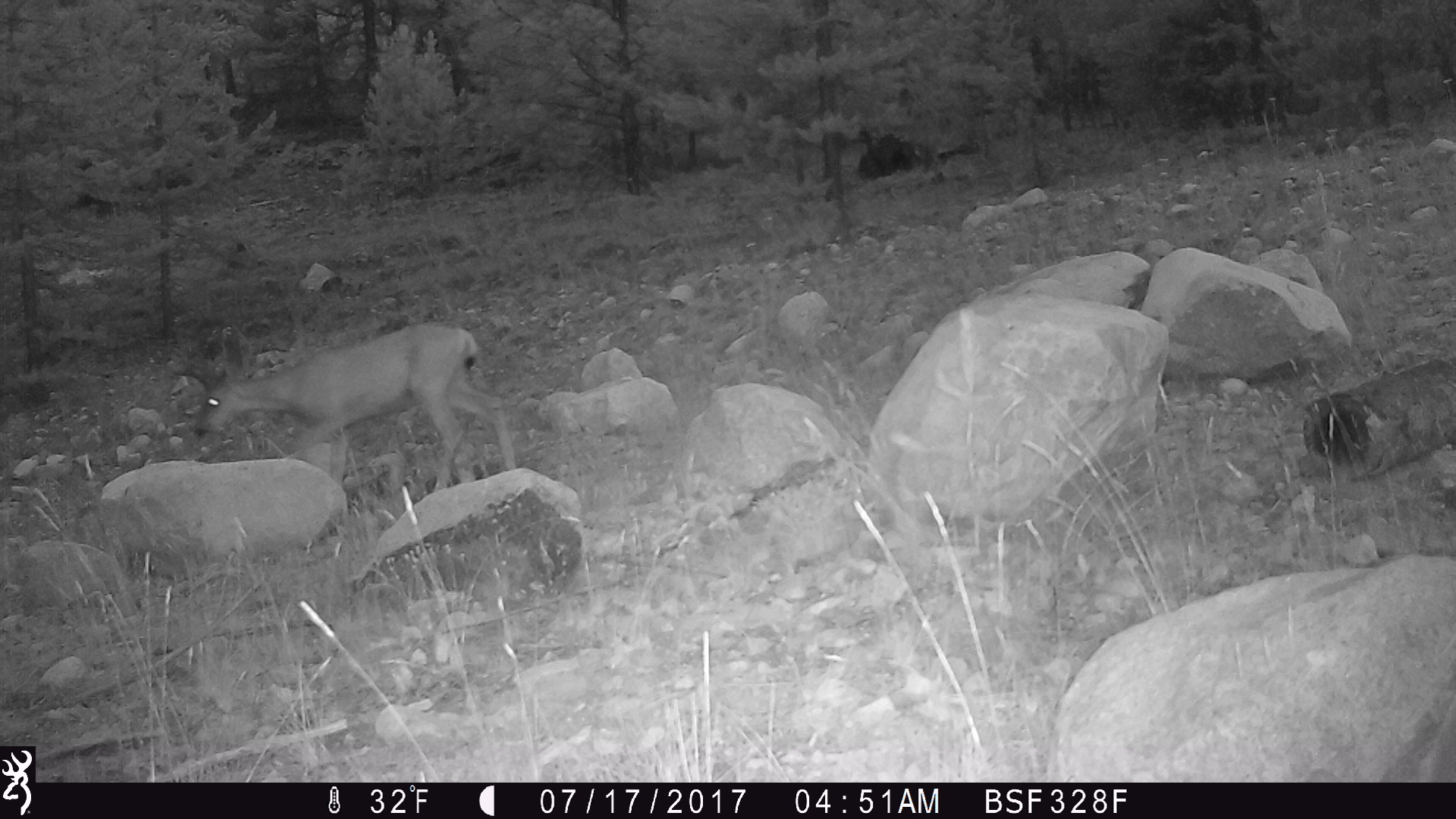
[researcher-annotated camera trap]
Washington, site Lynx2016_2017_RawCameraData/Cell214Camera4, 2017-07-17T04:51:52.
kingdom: Animalia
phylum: Chordata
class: Mammalia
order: Artiodactyla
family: Cervidae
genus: Odocoileus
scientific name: Odocoileus hemionus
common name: mule deer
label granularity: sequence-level